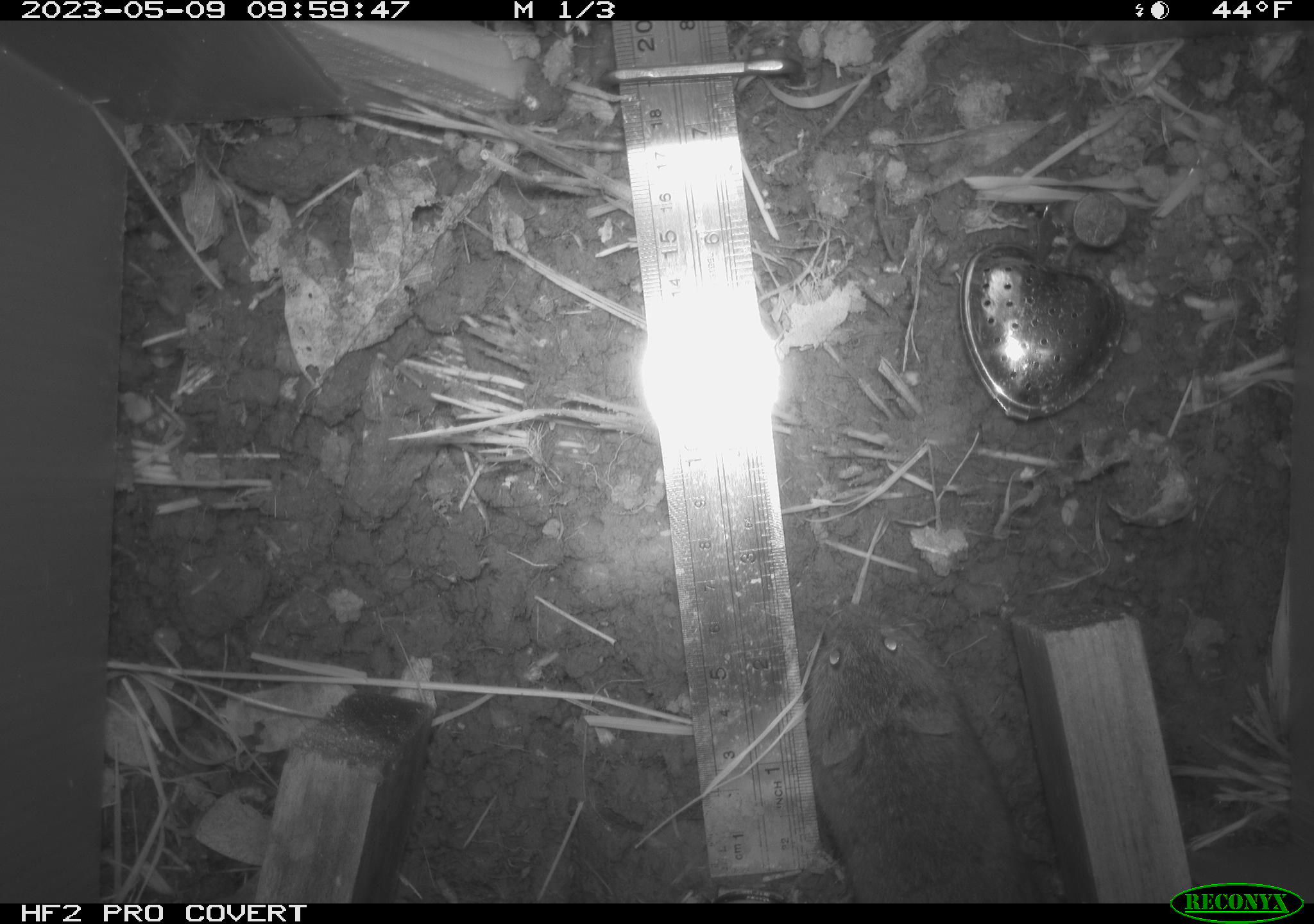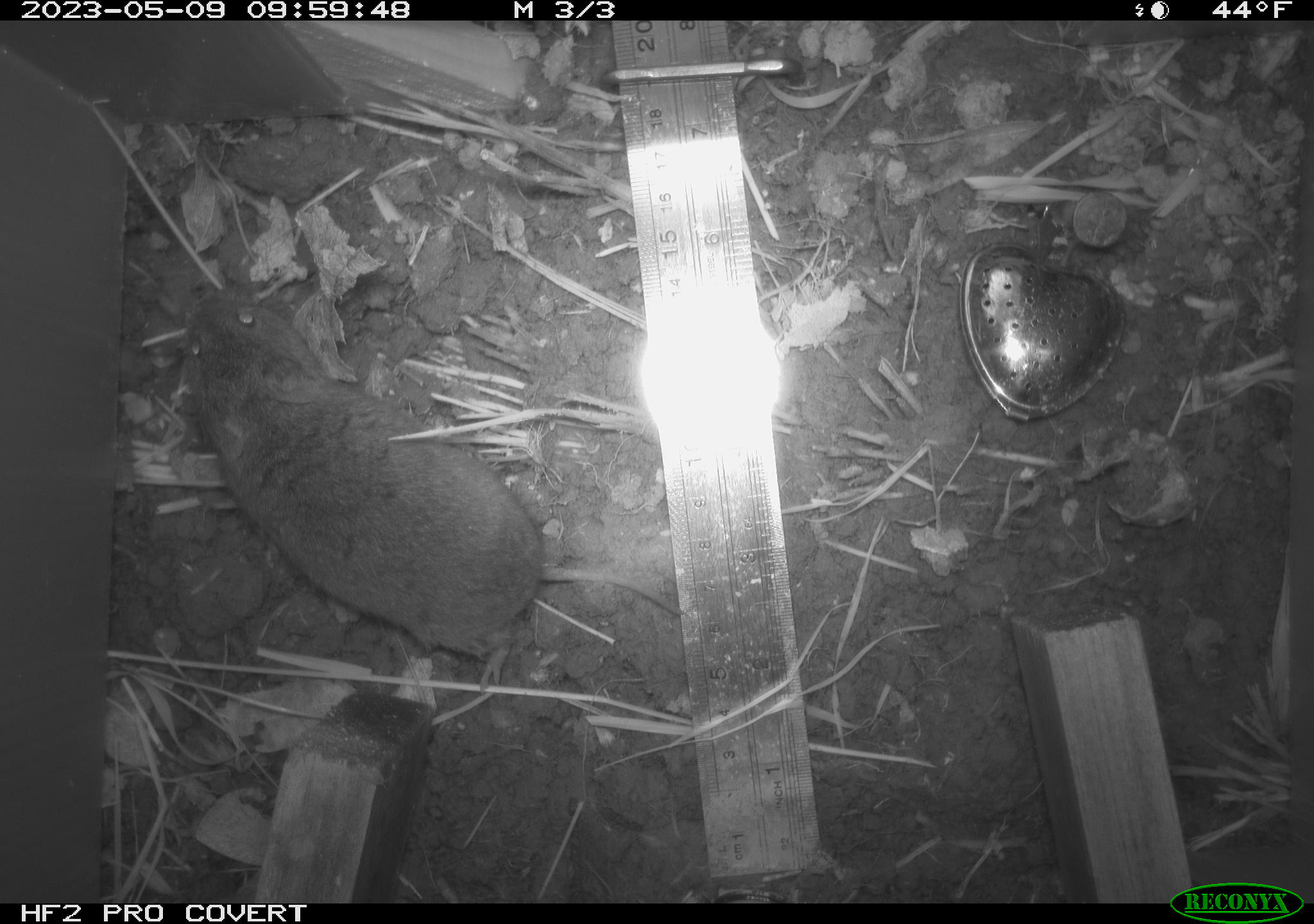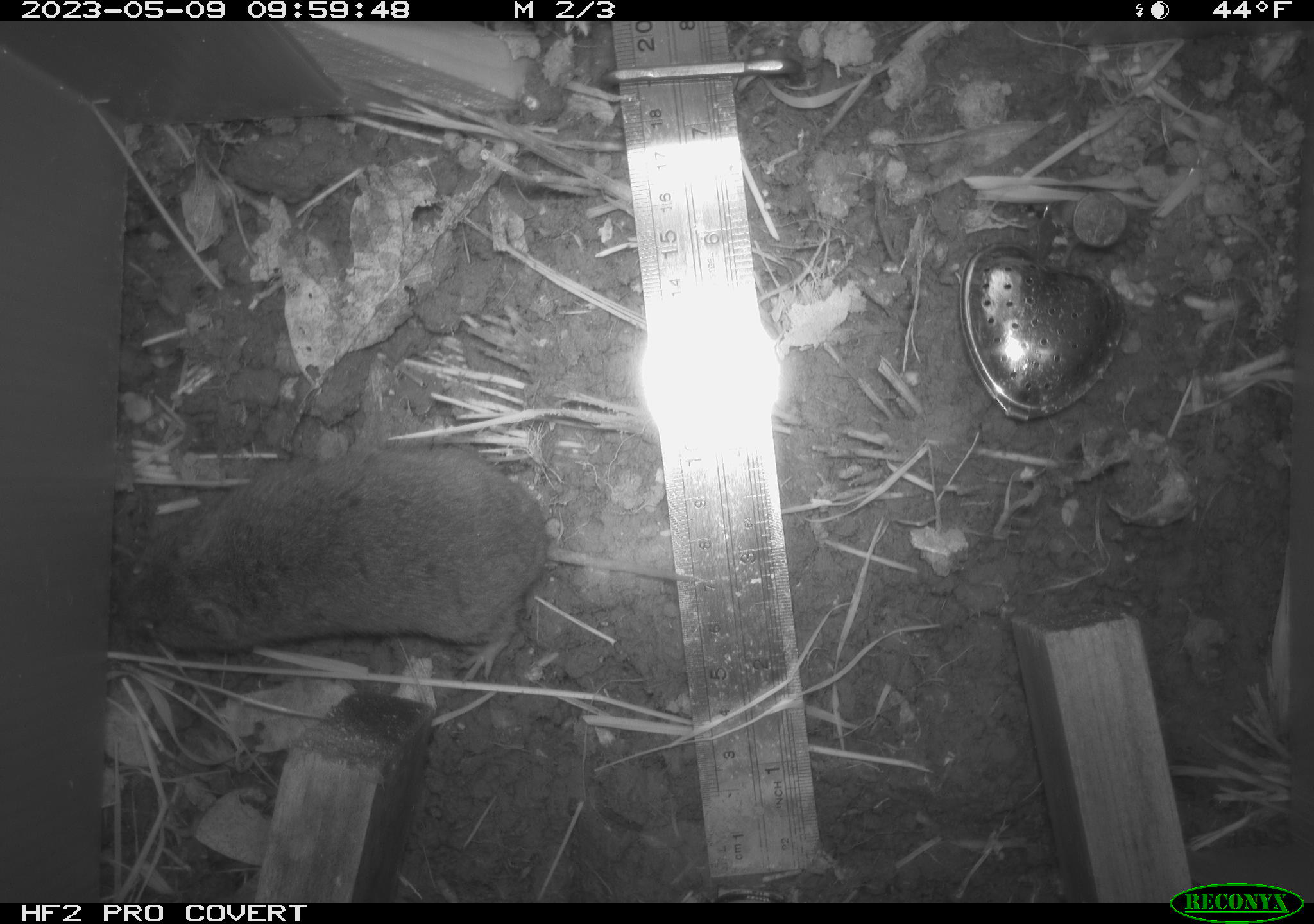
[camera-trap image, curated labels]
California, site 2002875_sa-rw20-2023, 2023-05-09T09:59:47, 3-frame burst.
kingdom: Animalia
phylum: Chordata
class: Mammalia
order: Rodentia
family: Cricetidae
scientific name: Arvicolinae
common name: voles, lemmings, and muskrats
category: arvicolinae subfamily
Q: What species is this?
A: Arvicolinae subfamily (voles, lemmings, and muskrats) (Arvicolinae).